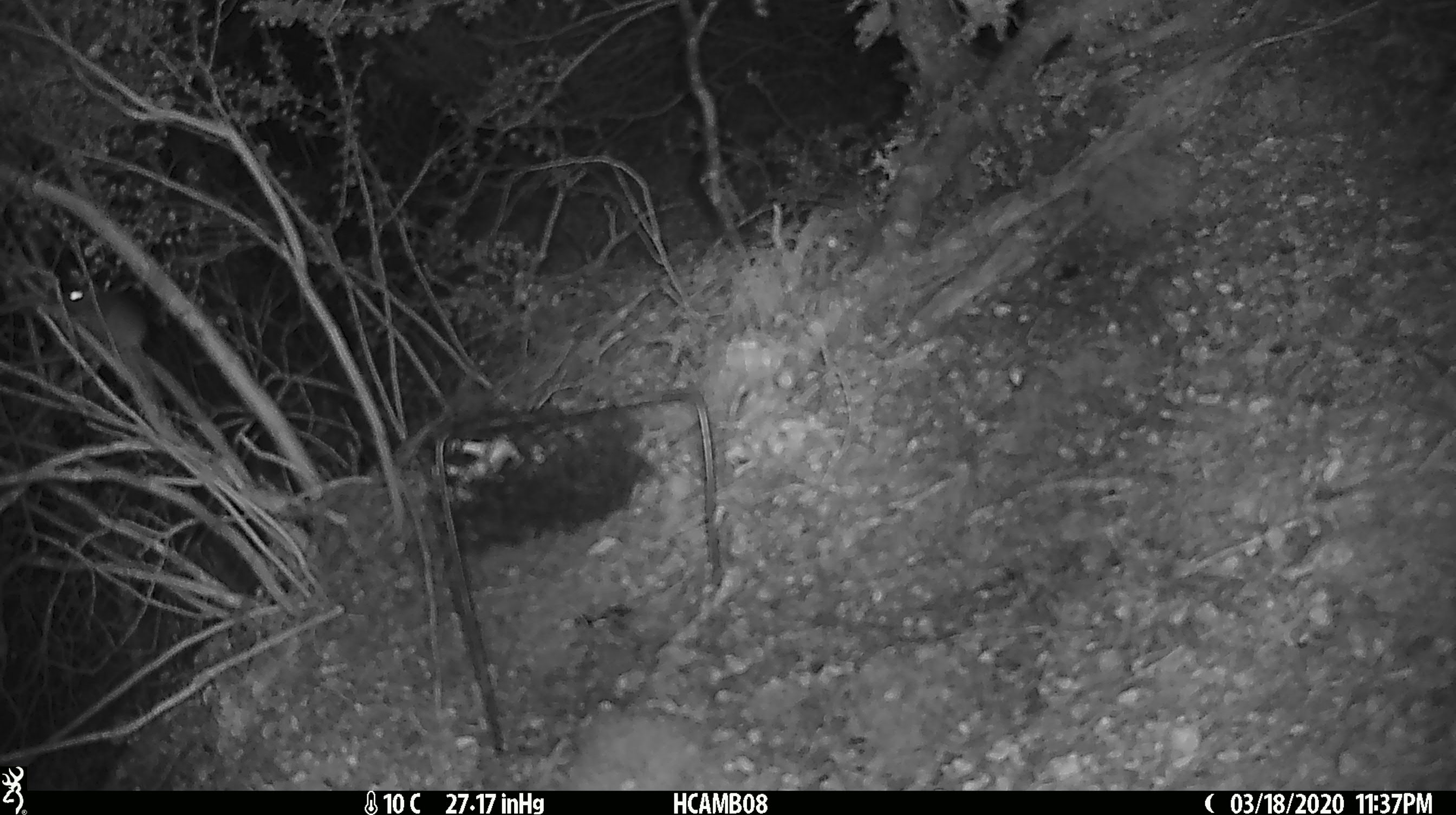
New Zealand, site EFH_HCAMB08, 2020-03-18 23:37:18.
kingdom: Animalia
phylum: Chordata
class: Mammalia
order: Rodentia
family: Muridae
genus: Mus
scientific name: Mus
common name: mouse